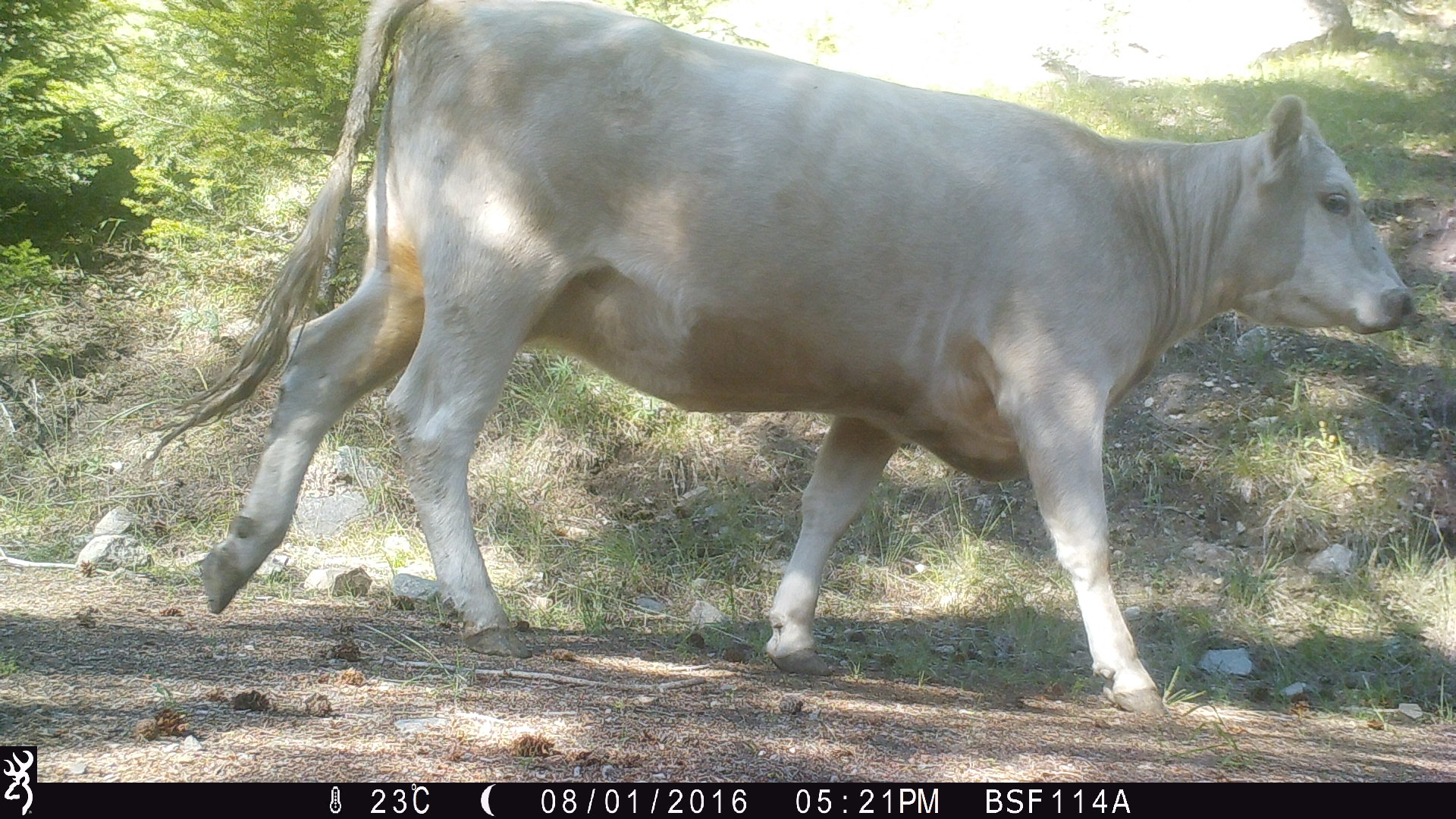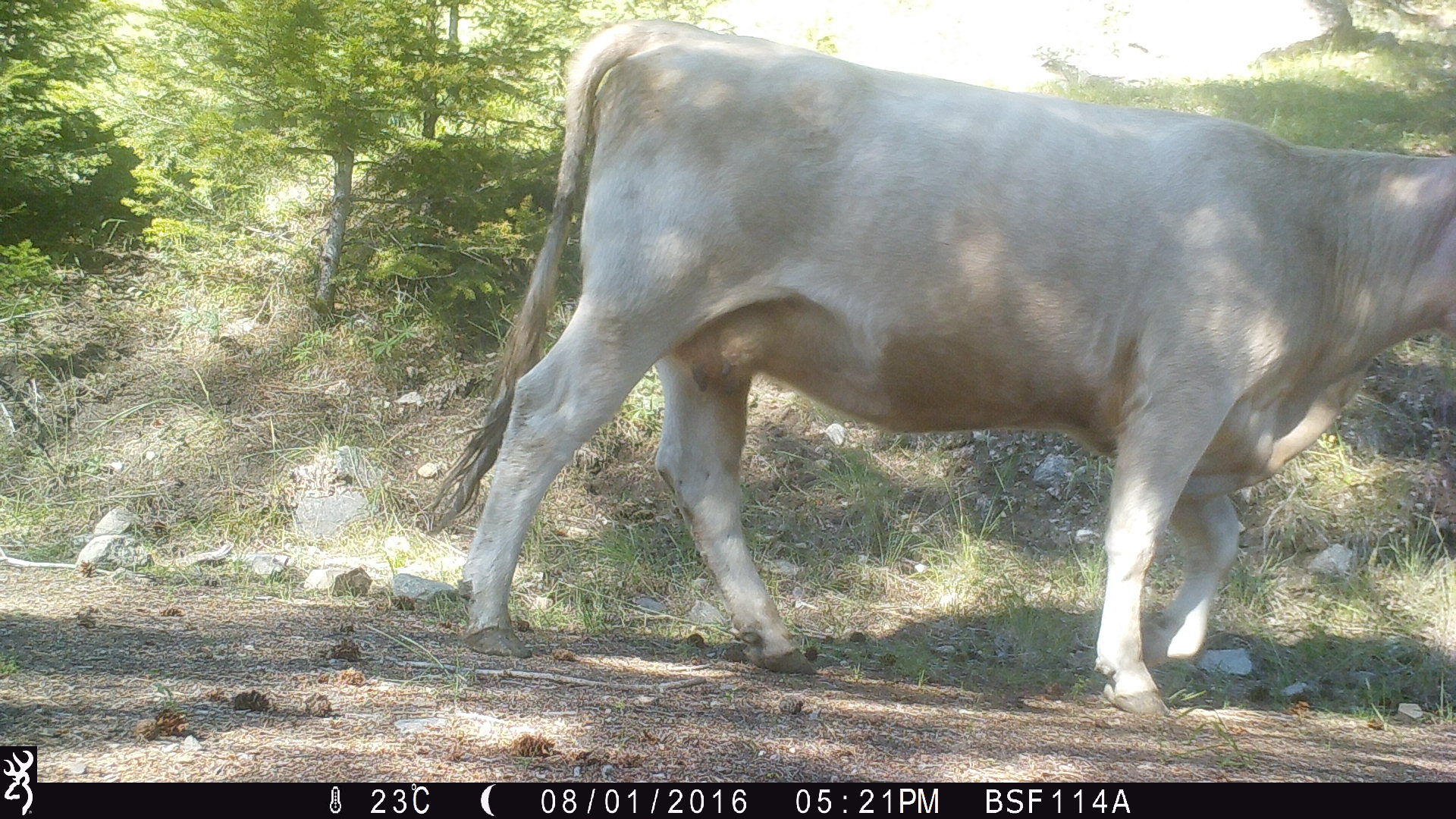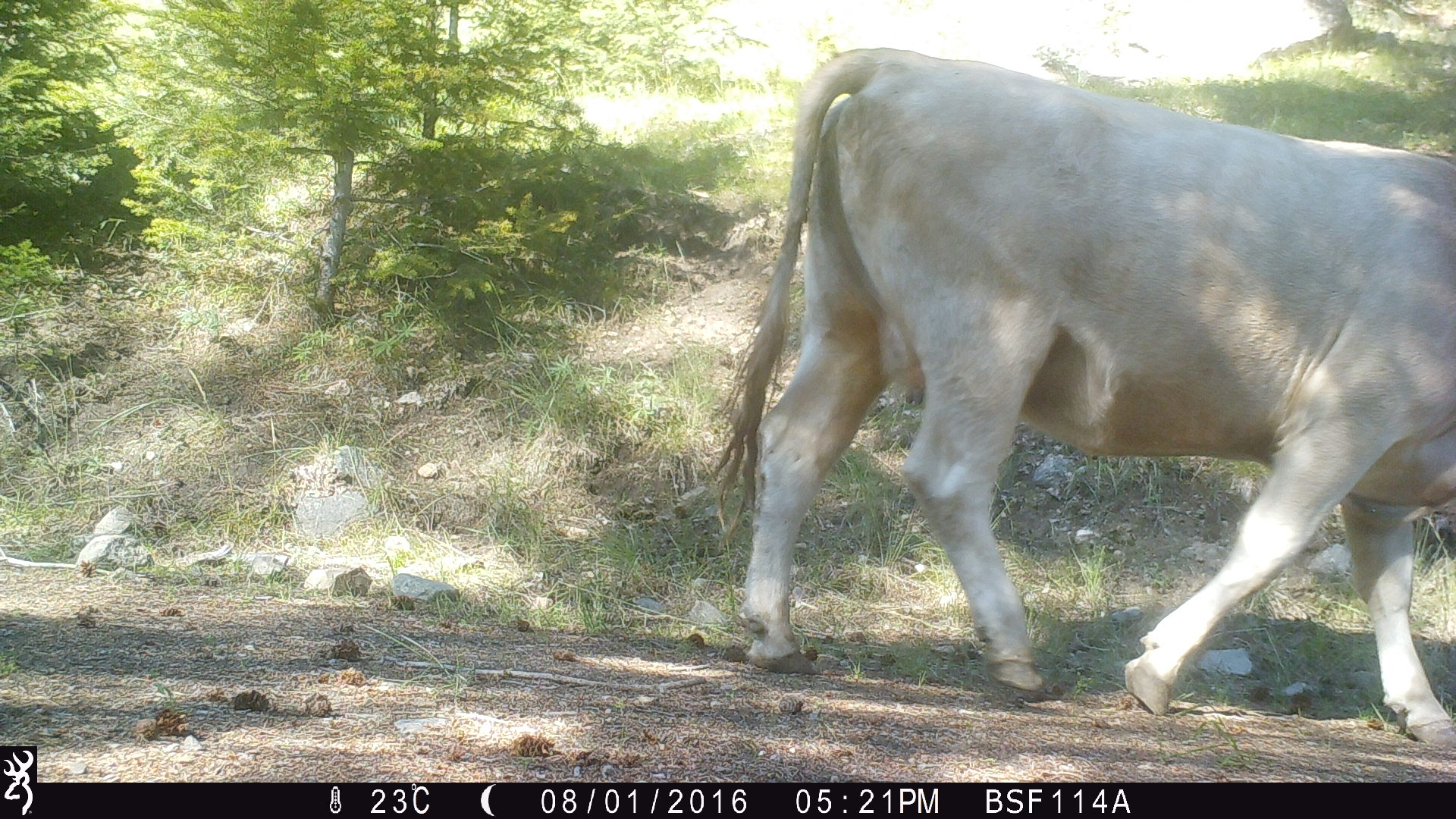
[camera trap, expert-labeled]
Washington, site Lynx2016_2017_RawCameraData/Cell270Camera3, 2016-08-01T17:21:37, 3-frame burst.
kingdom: Animalia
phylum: Chordata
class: Mammalia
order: Artiodactyla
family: Bovidae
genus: Bos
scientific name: Bos taurus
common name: domestic cattle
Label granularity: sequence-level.